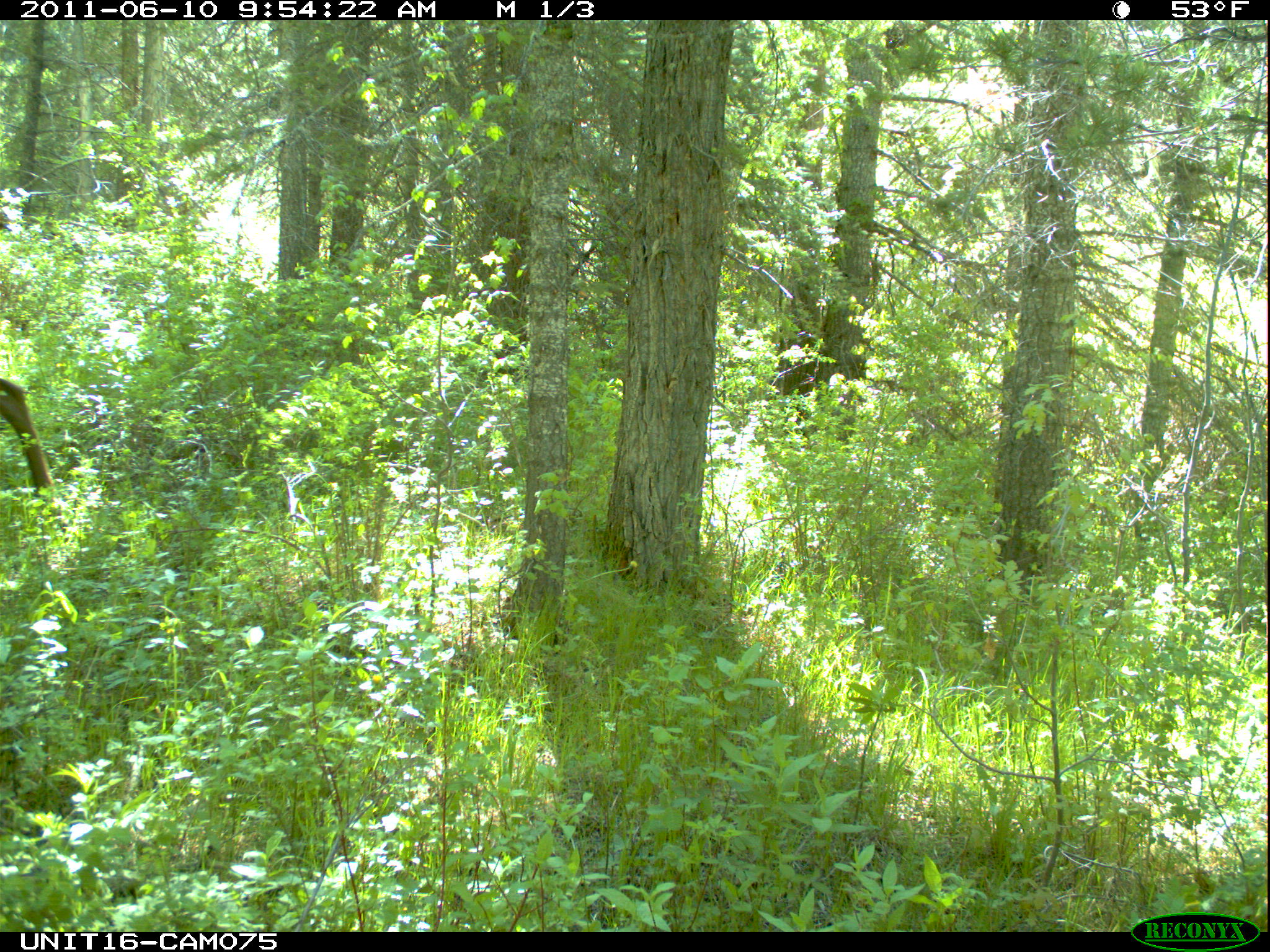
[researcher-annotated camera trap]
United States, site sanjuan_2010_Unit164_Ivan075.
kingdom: Animalia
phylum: Chordata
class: Mammalia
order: Artiodactyla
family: Cervidae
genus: Cervus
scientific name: Cervus elaphus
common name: red deer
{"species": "Cervus elaphus (red deer)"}